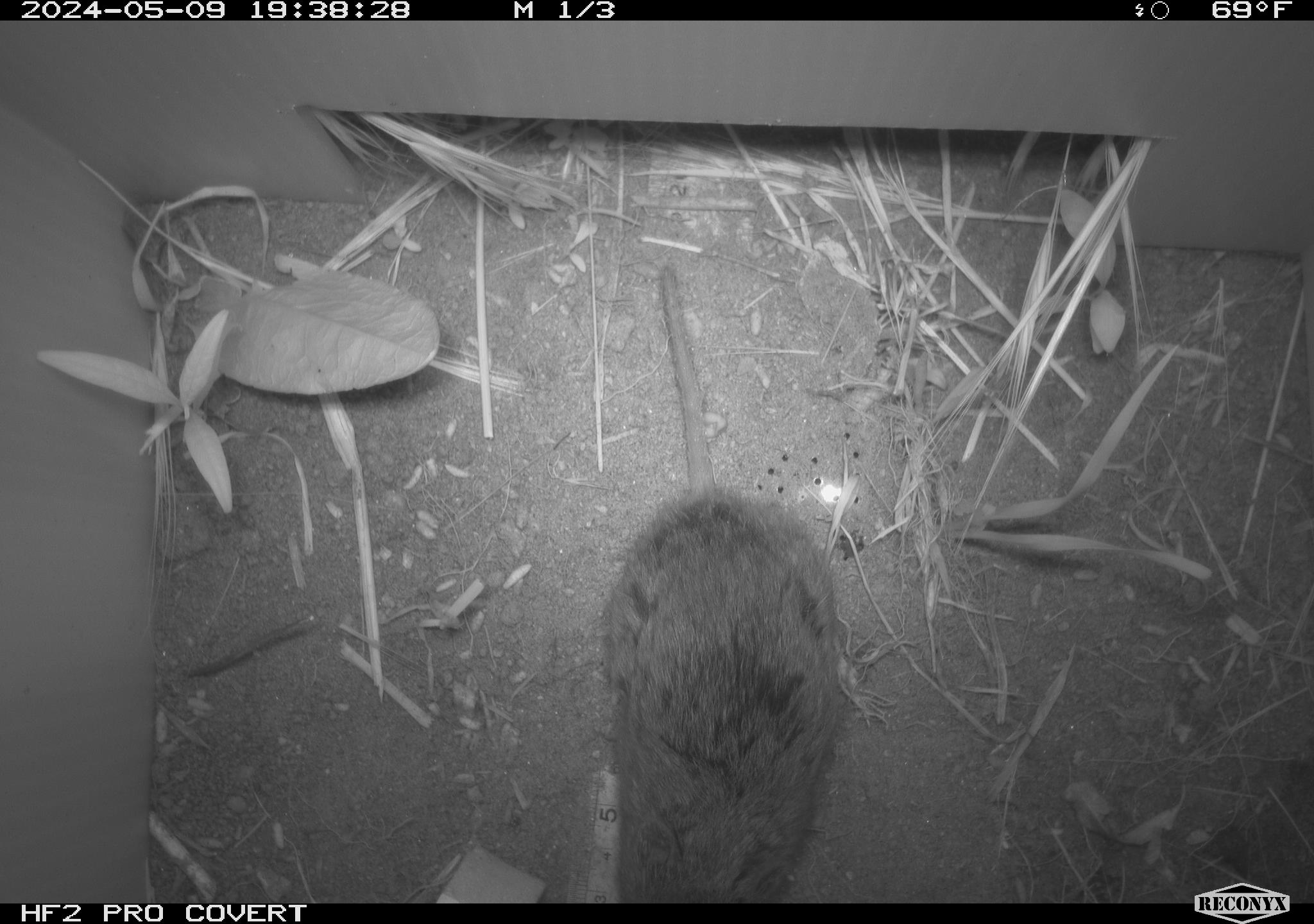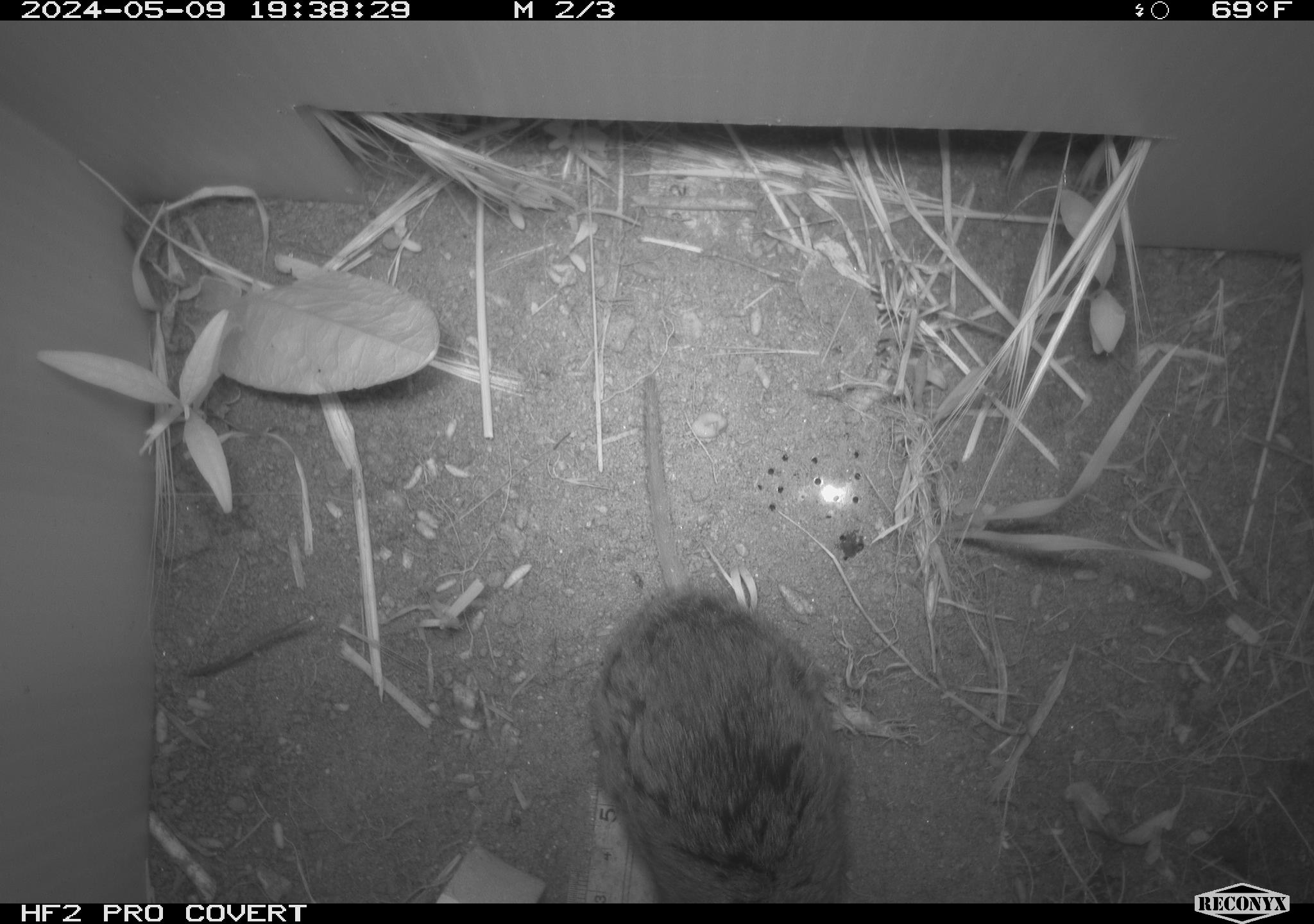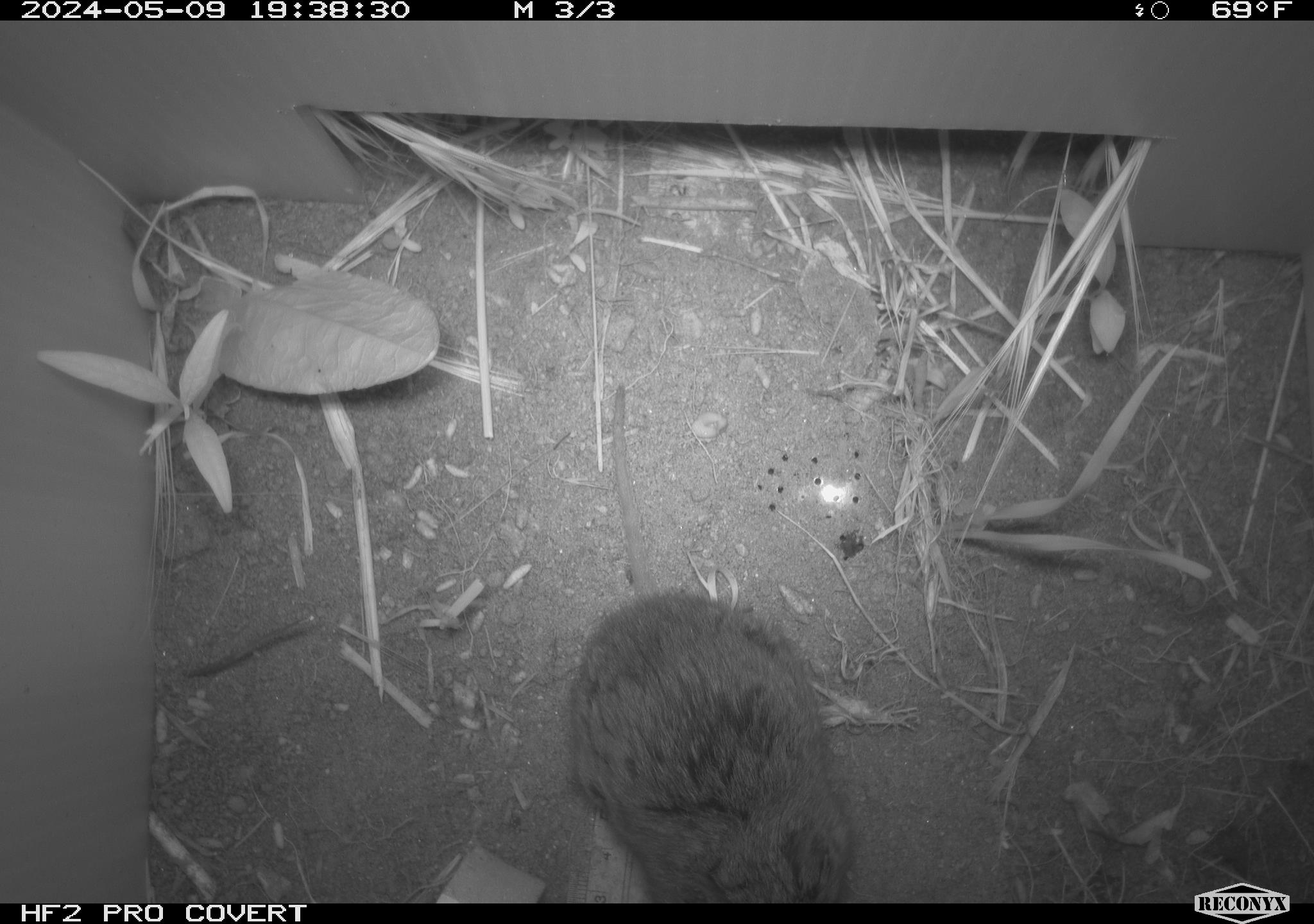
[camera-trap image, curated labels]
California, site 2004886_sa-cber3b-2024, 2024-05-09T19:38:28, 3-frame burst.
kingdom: Animalia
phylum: Chordata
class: Mammalia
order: Rodentia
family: Cricetidae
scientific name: Arvicolinae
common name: voles, lemmings, and muskrats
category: arvicolinae subfamily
Arvicolinae subfamily (voles, lemmings, and muskrats) (Arvicolinae).